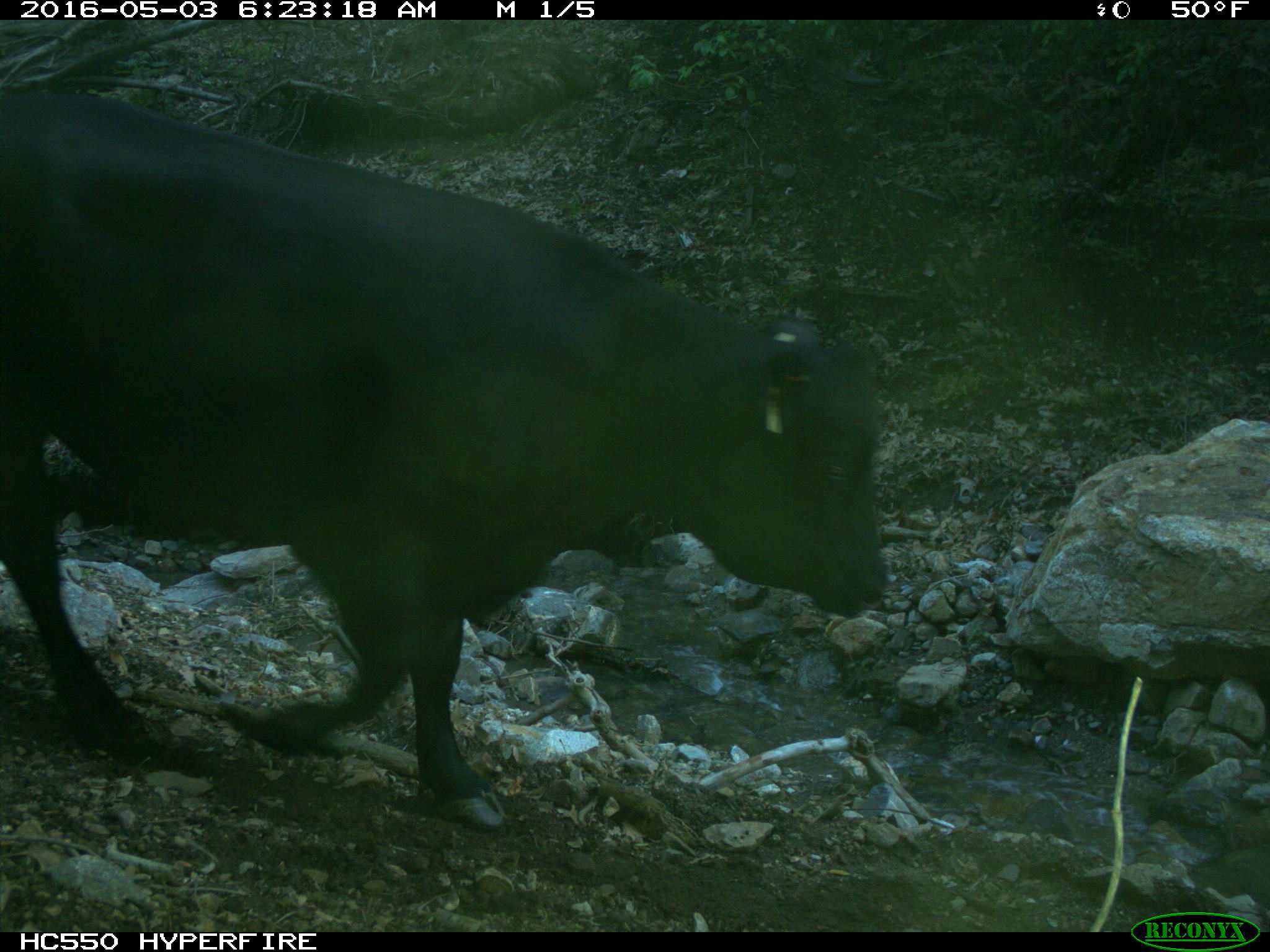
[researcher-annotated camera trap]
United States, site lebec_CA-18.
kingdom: Animalia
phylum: Chordata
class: Mammalia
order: Artiodactyla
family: Bovidae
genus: Bos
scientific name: Bos taurus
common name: domestic cow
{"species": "Bos taurus (domestic cow)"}